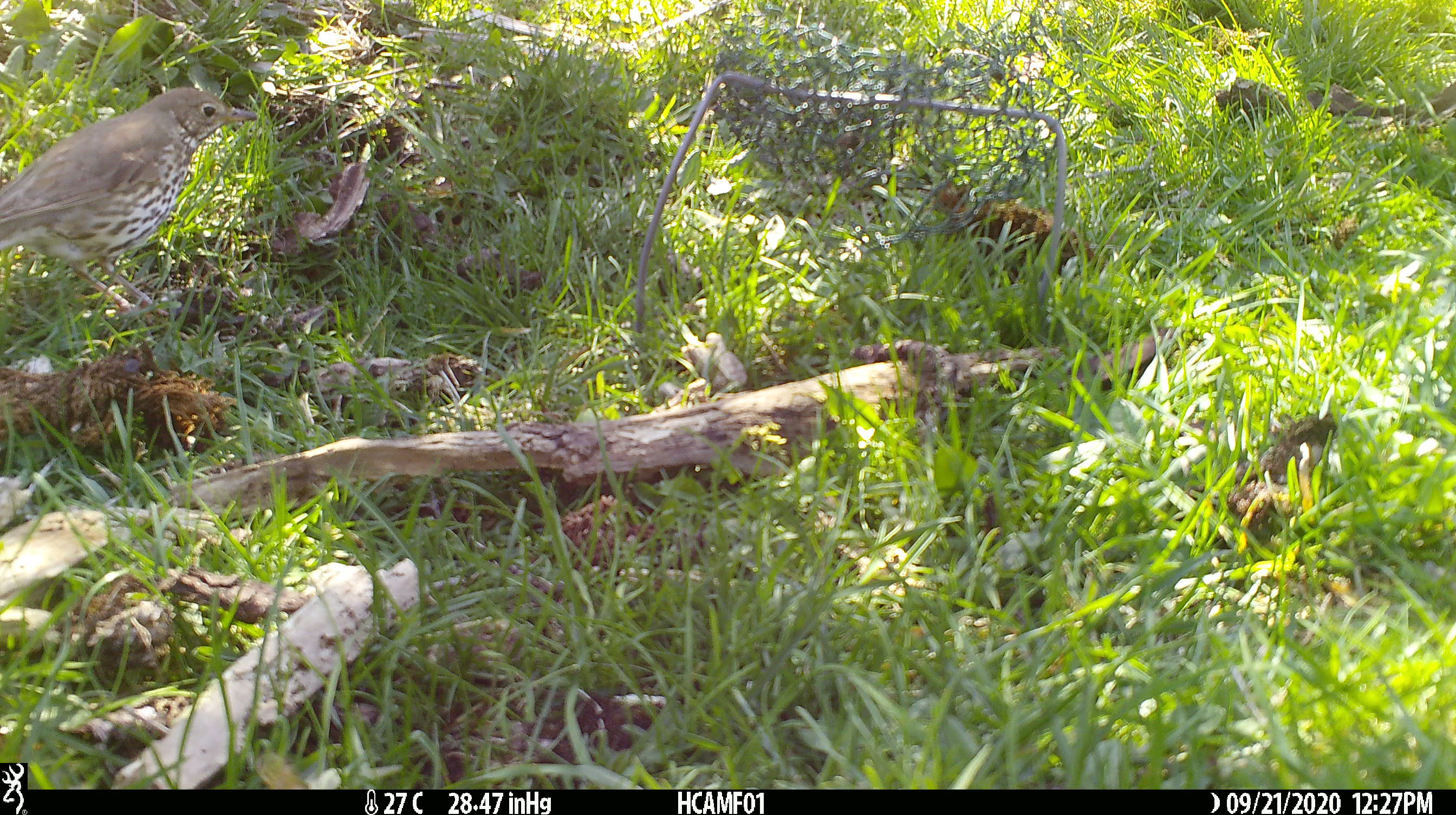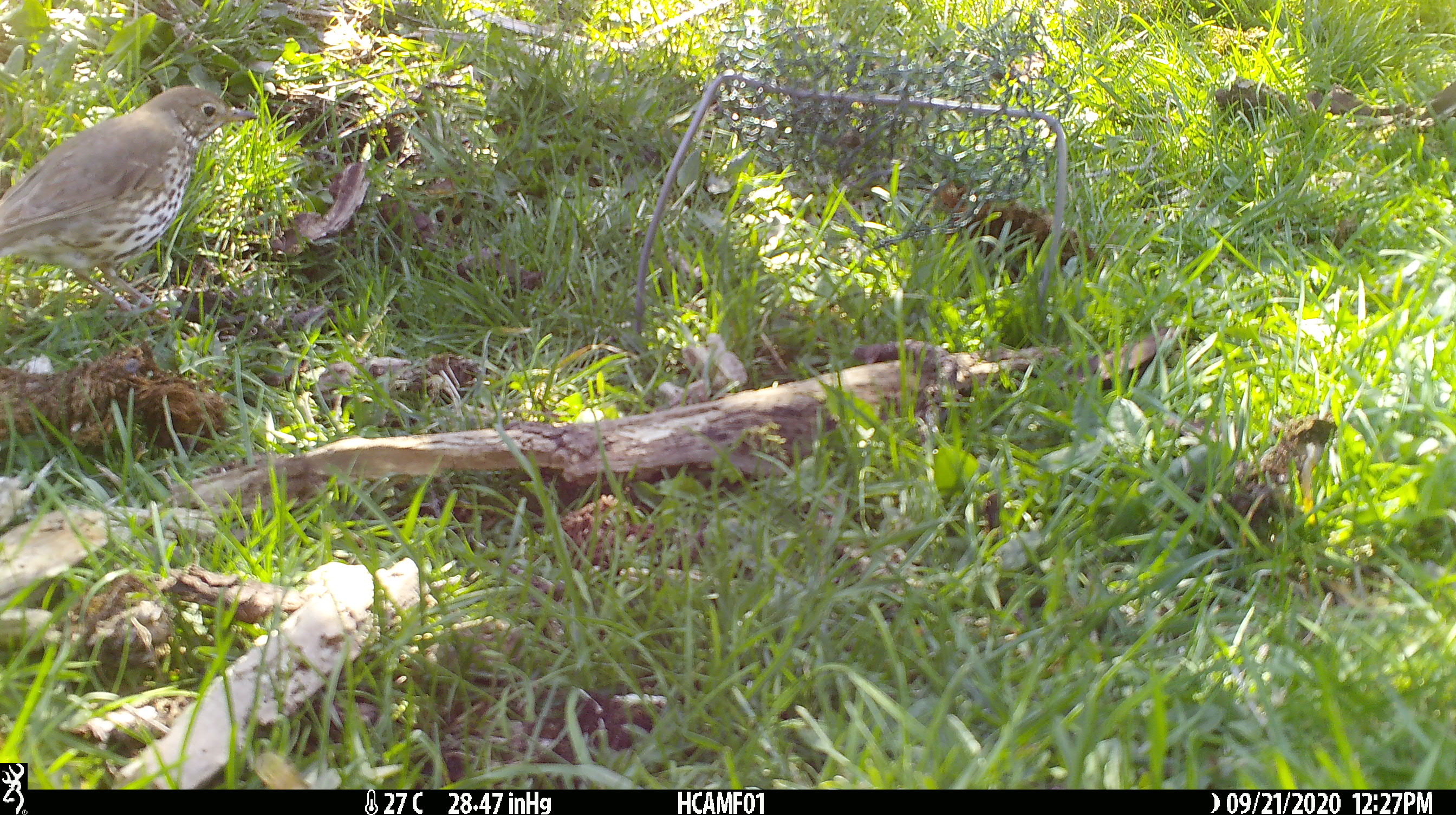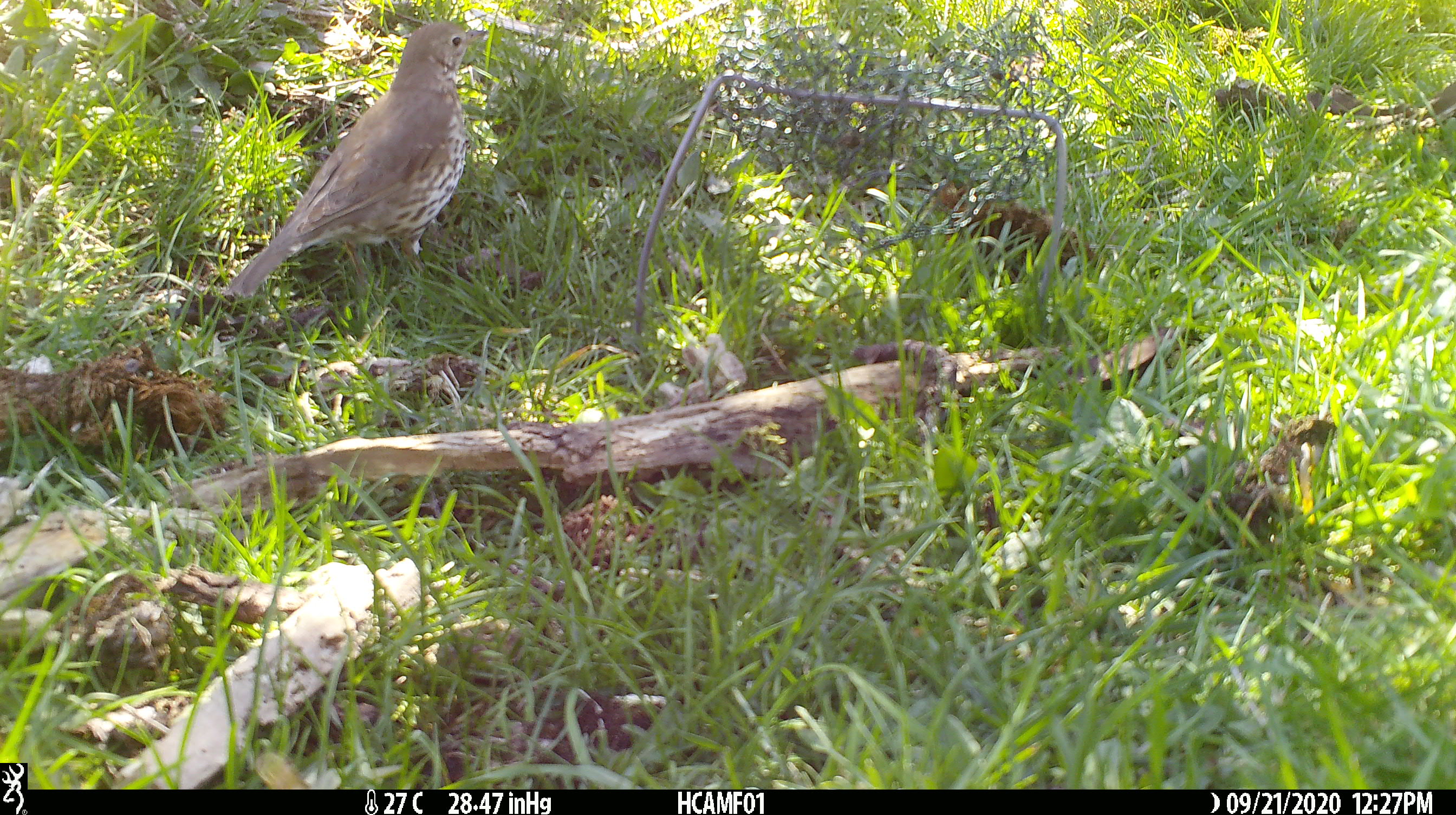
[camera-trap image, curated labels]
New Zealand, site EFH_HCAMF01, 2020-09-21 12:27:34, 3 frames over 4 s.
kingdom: Animalia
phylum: Chordata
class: Aves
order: Passeriformes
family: Turdidae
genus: Turdus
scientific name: Turdus philomelos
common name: song thrush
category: thrush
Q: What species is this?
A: Thrush (song thrush) (Turdus philomelos).